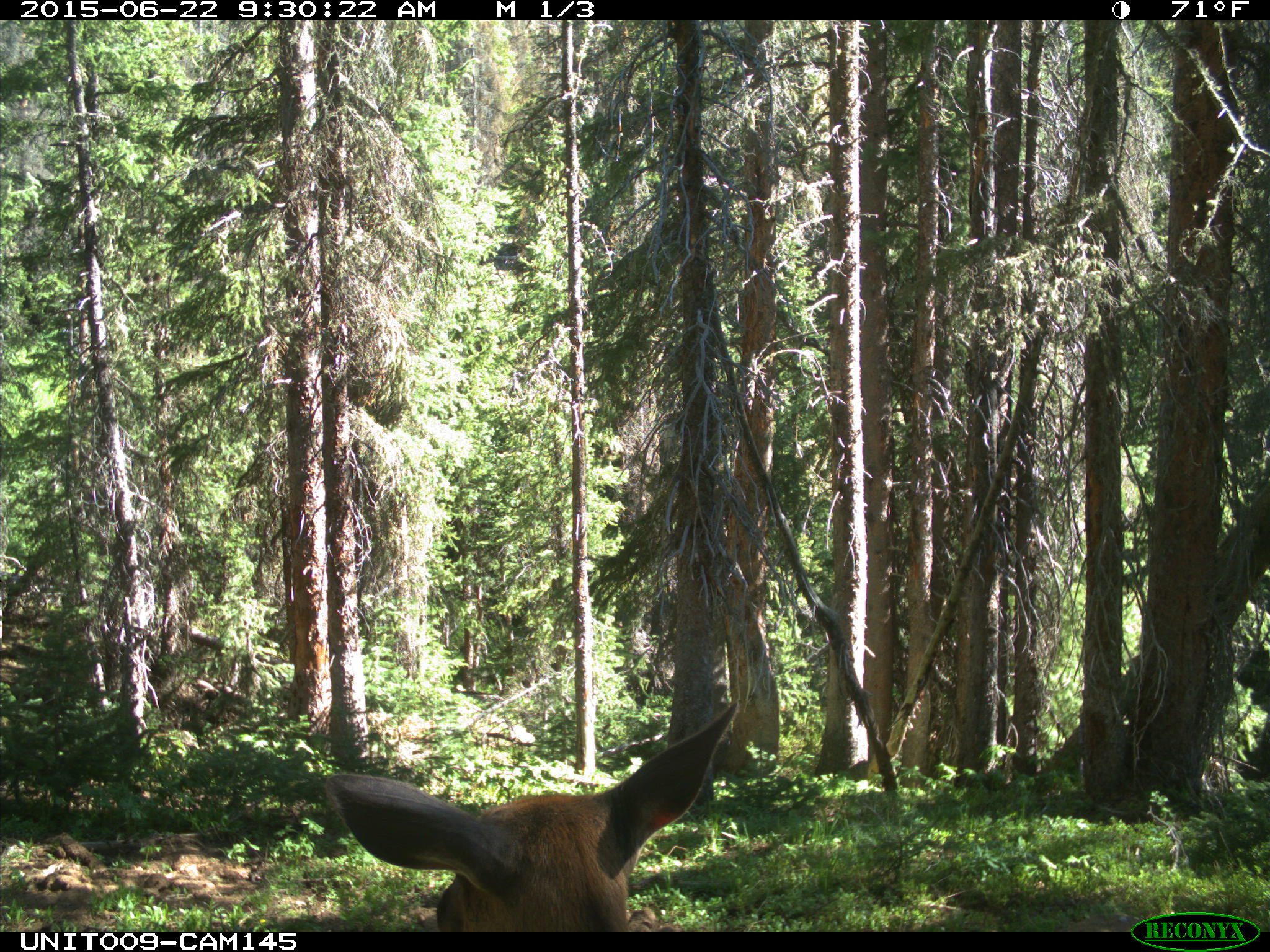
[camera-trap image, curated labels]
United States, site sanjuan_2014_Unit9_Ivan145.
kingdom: Animalia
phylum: Chordata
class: Mammalia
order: Artiodactyla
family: Cervidae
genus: Cervus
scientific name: Cervus elaphus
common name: red deer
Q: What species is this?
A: Cervus elaphus (red deer).